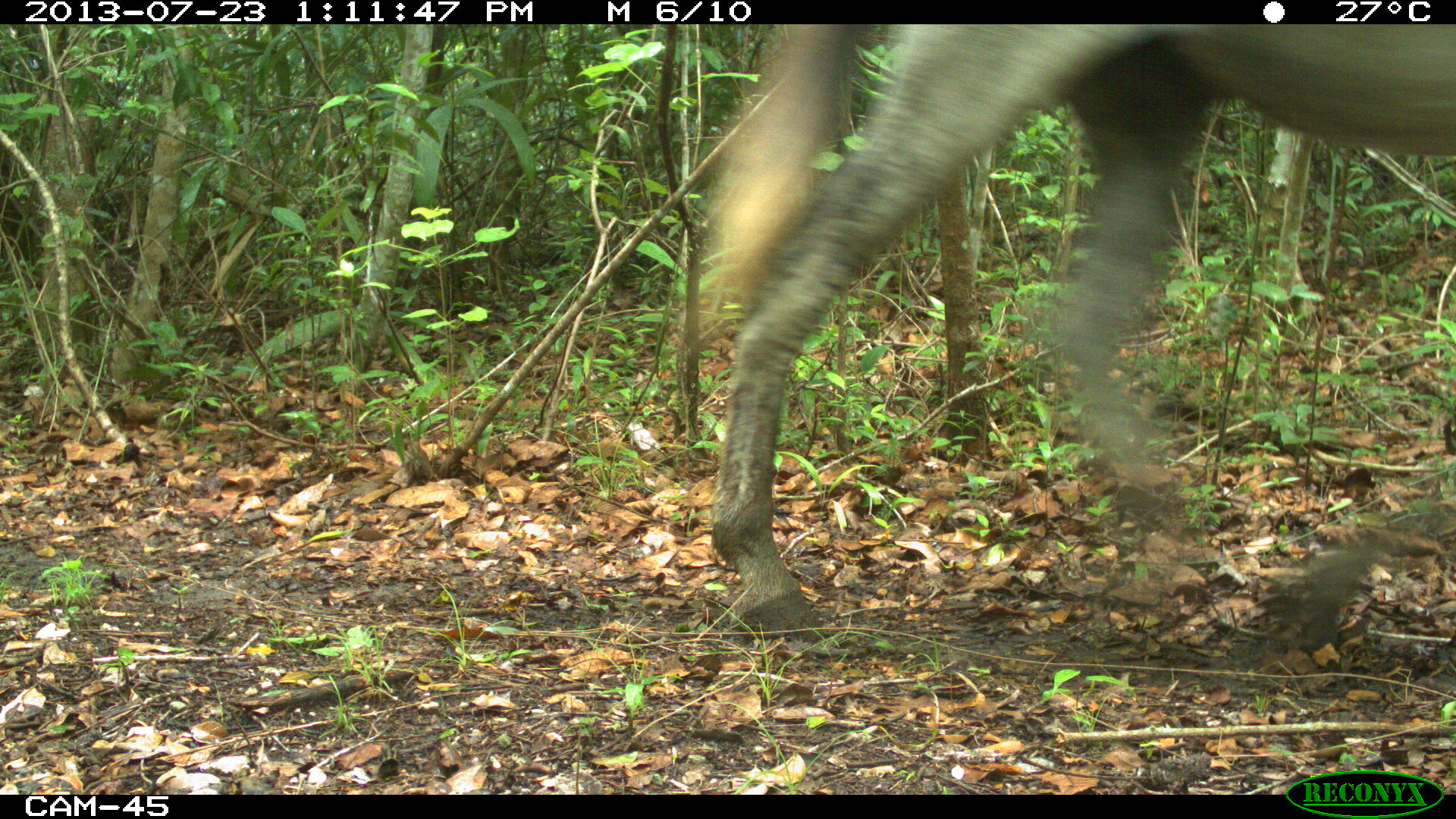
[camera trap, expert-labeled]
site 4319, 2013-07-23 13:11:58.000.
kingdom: Animalia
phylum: Chordata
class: Mammalia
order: Perissodactyla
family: Equidae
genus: Equus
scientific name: Equus ferus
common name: wild horse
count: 3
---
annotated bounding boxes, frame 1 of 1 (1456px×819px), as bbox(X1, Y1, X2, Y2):
equus ferus: bbox(689, 22, 1456, 641)